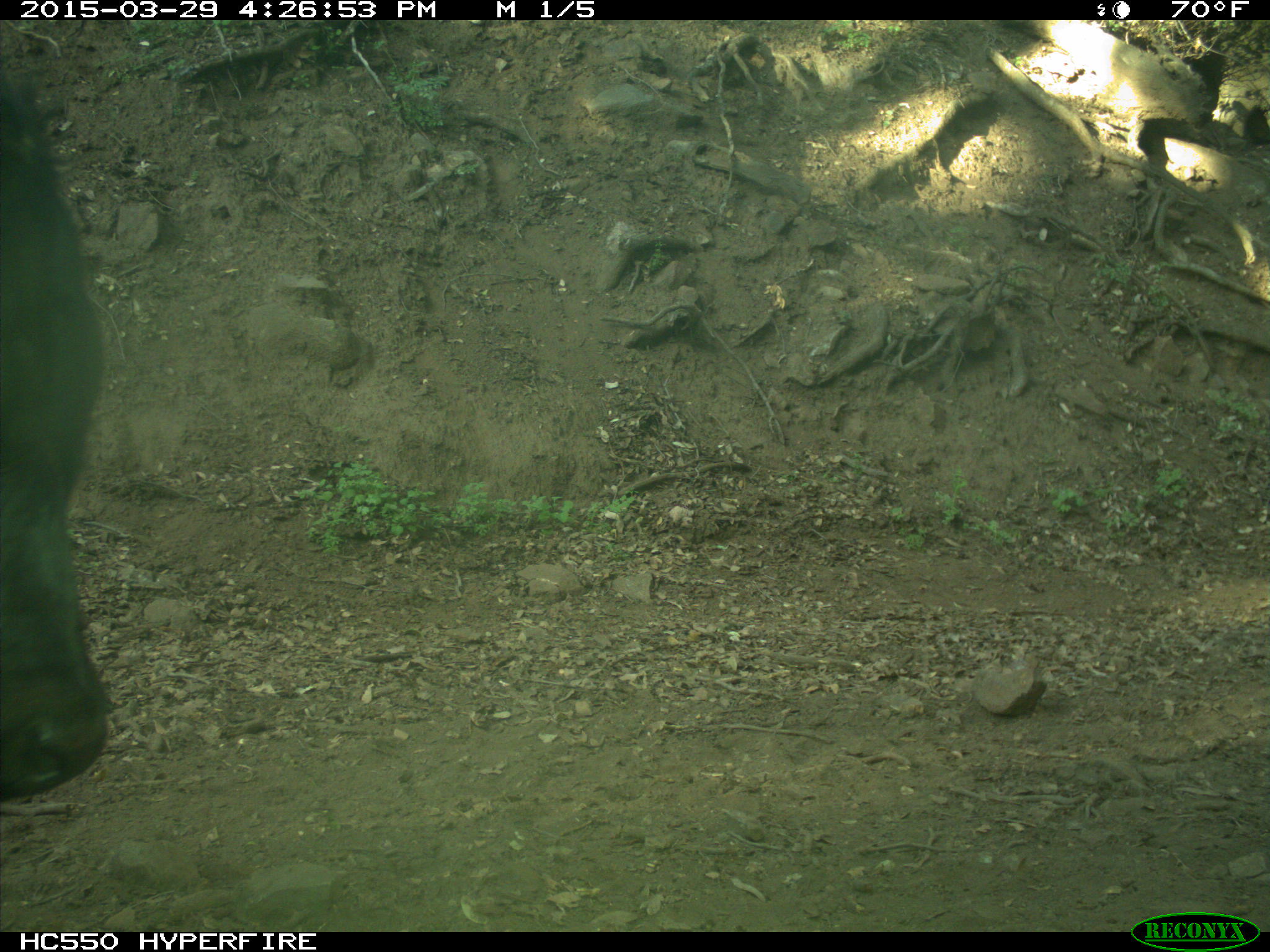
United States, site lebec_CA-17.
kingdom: Animalia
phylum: Chordata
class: Mammalia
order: Artiodactyla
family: Bovidae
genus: Bos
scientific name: Bos taurus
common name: domestic cow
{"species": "Bos taurus (domestic cow)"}